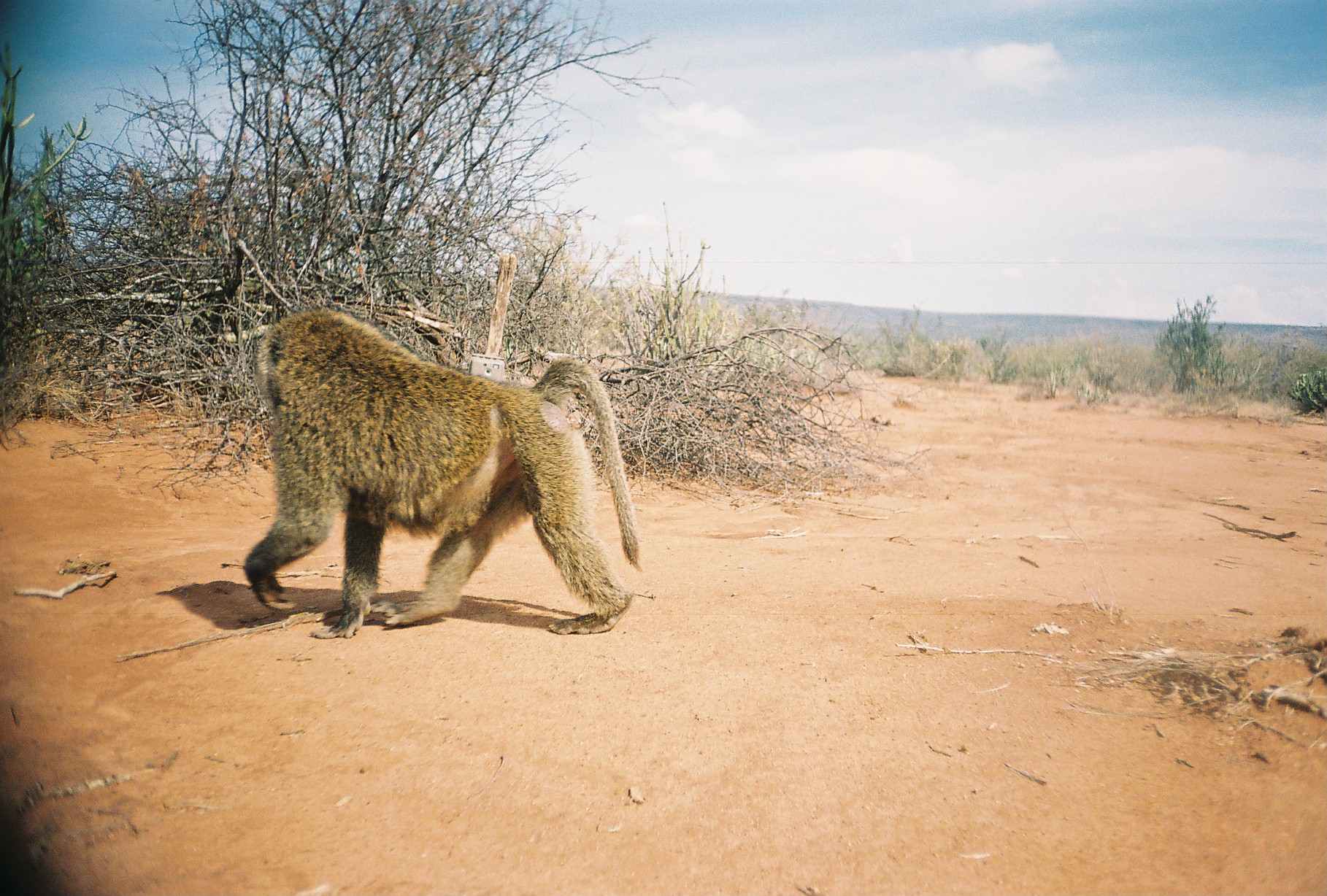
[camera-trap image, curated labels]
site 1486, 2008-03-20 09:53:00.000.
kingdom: Animalia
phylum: Chordata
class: Mammalia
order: Primates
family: Cercopithecidae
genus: Papio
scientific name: Papio anubis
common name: olive baboon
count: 1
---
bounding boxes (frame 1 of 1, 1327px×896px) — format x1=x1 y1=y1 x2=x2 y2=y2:
papio anubis: x1=240 y1=306 x2=645 y2=639